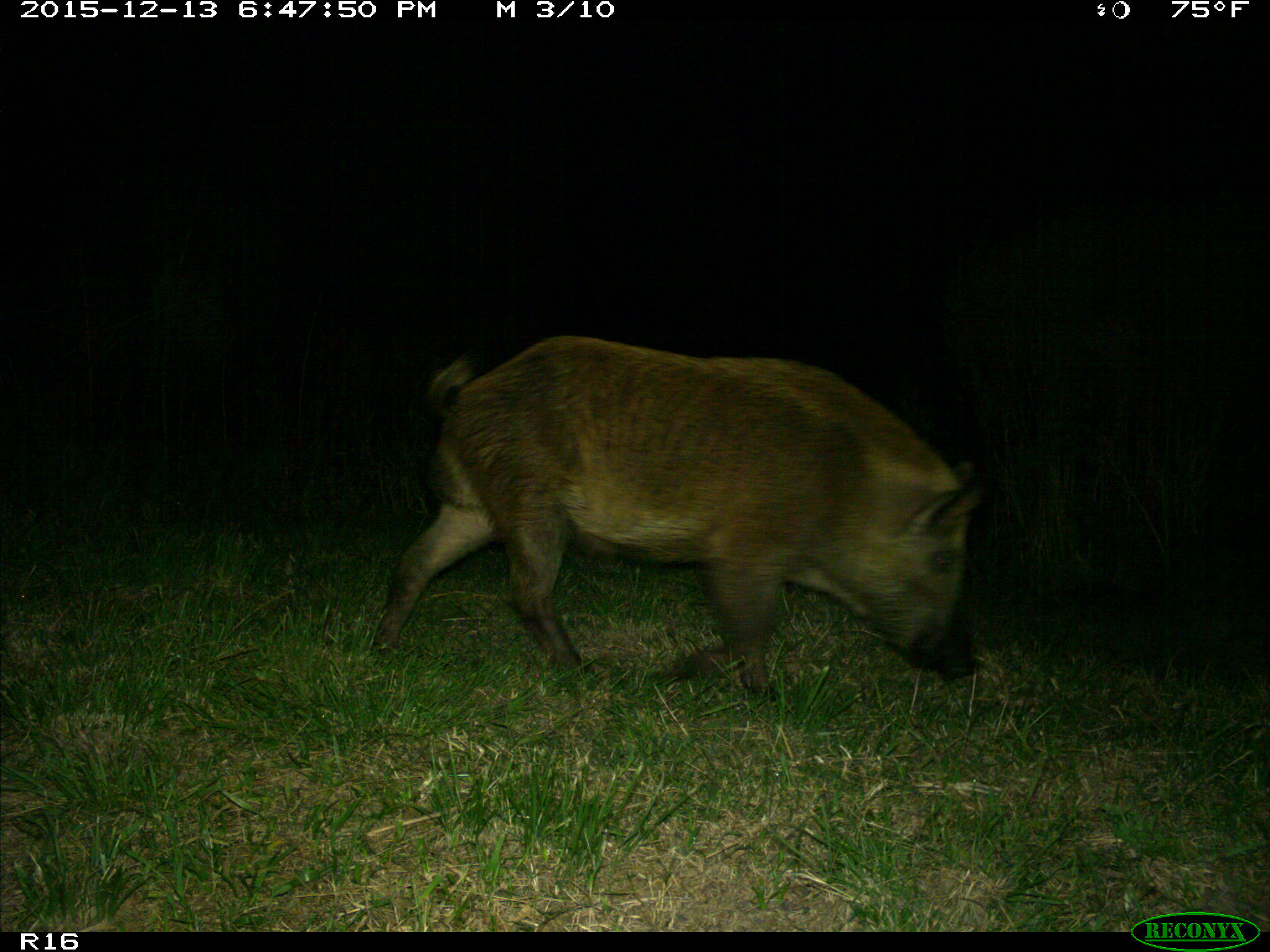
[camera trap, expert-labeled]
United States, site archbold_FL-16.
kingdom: Animalia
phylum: Chordata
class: Mammalia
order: Artiodactyla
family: Suidae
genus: Sus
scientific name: Sus scrofa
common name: wild boar